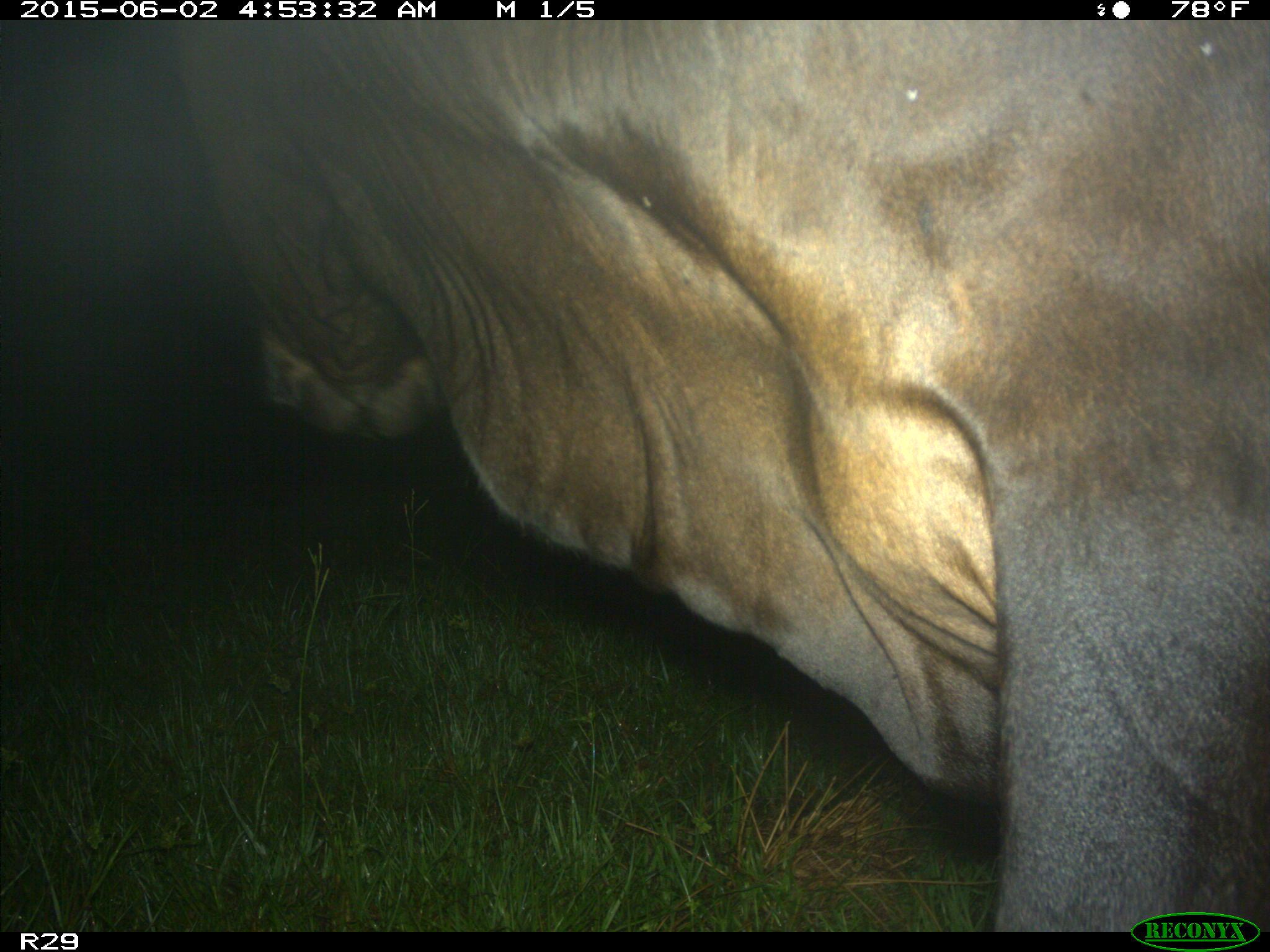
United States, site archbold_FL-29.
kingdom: Animalia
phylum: Chordata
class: Mammalia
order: Artiodactyla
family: Bovidae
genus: Bos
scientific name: Bos taurus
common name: domestic cow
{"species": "Bos taurus (domestic cow)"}